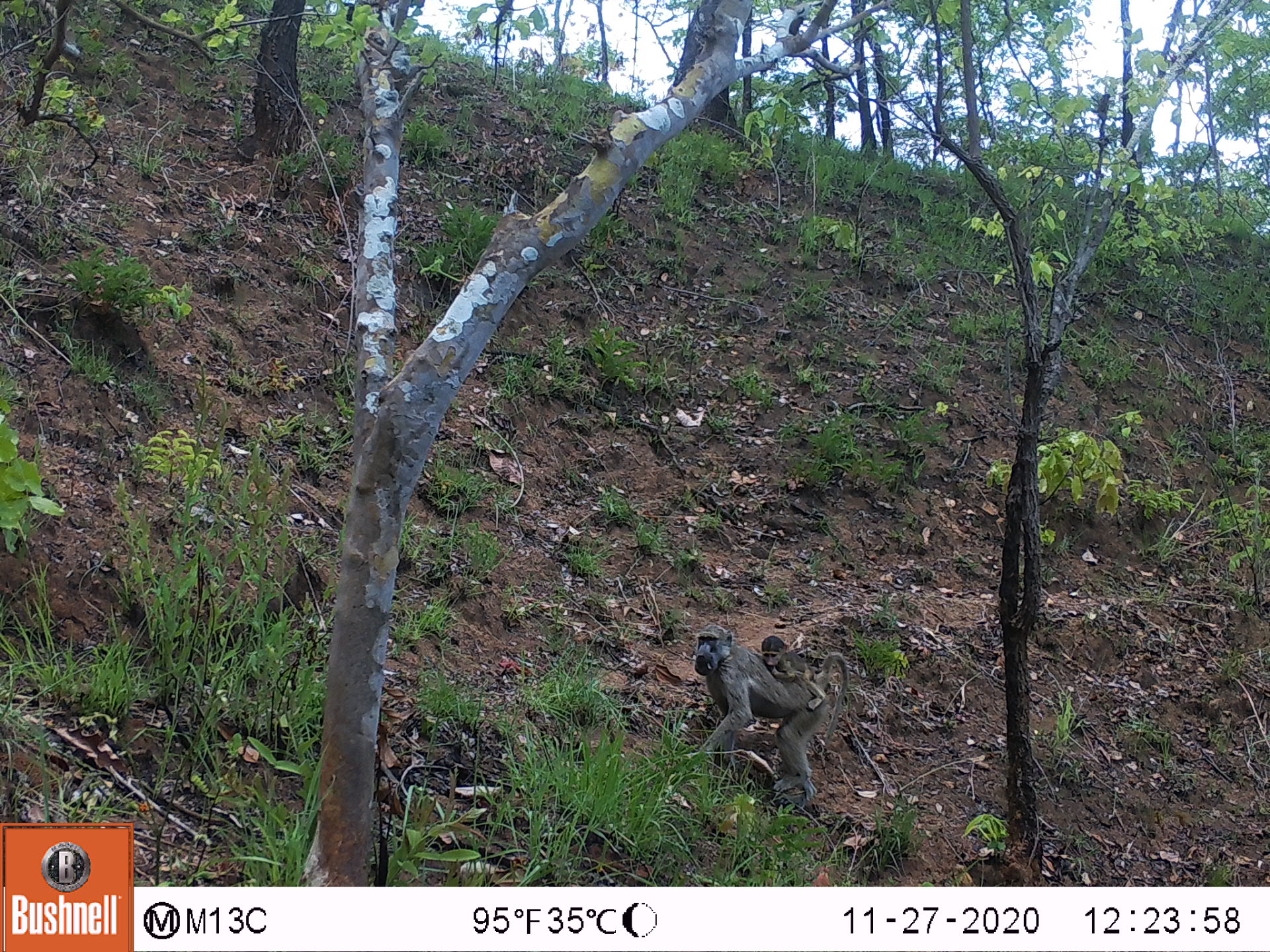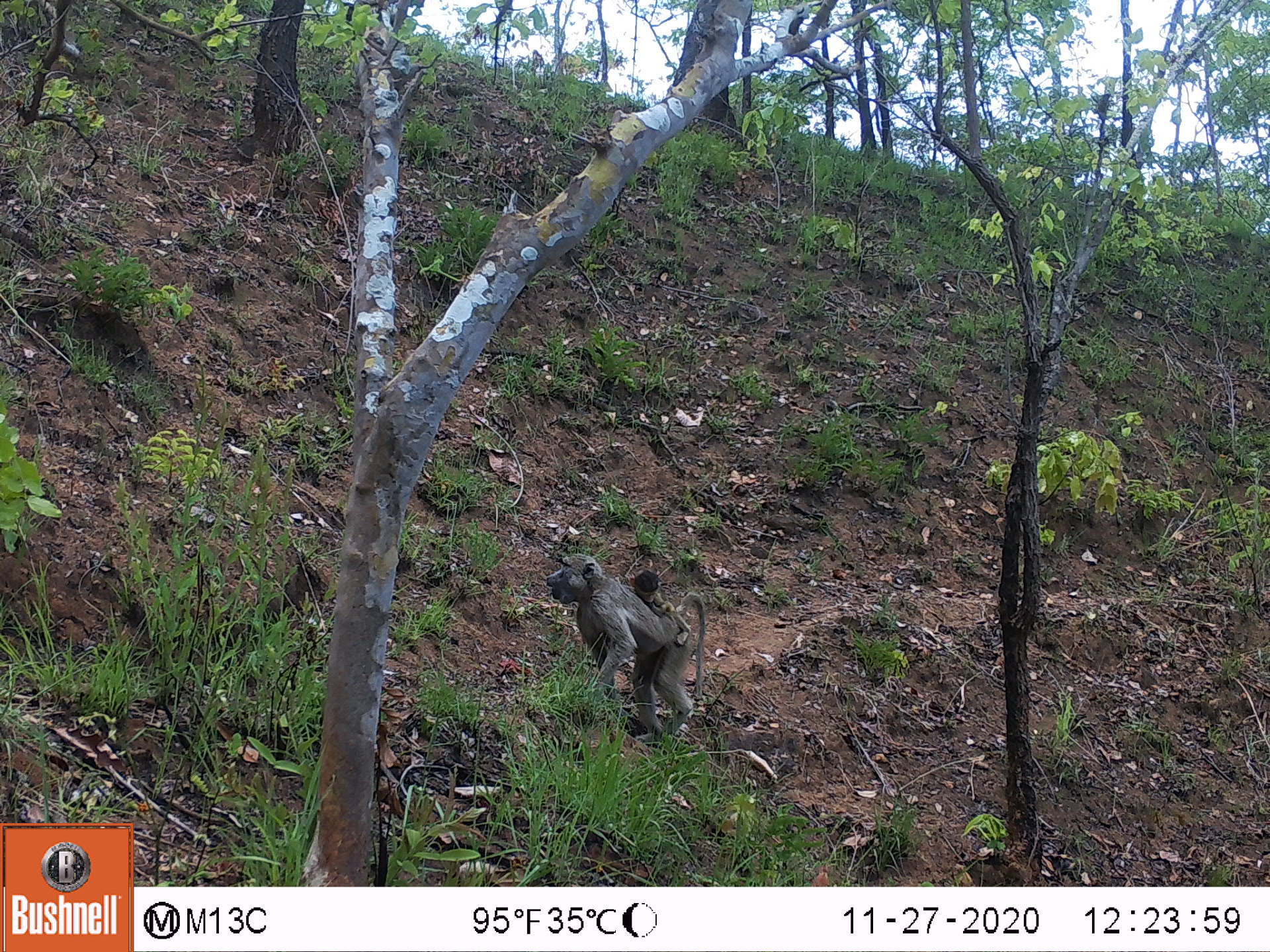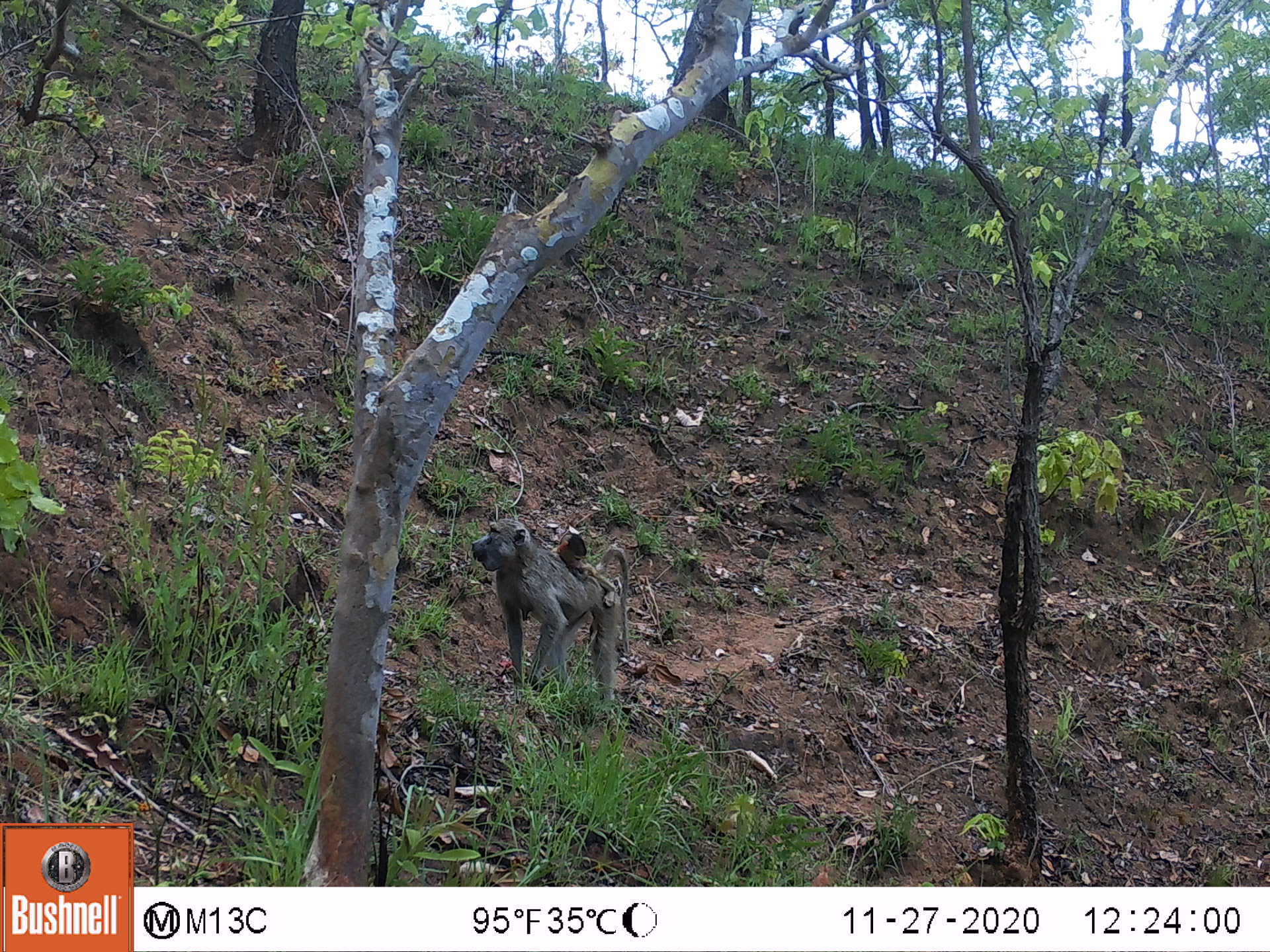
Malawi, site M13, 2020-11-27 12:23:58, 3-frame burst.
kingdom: Animalia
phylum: Chordata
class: Mammalia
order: Primates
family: Cercopithecidae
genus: Papio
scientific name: Papio cynocephalus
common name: yellow baboon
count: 2